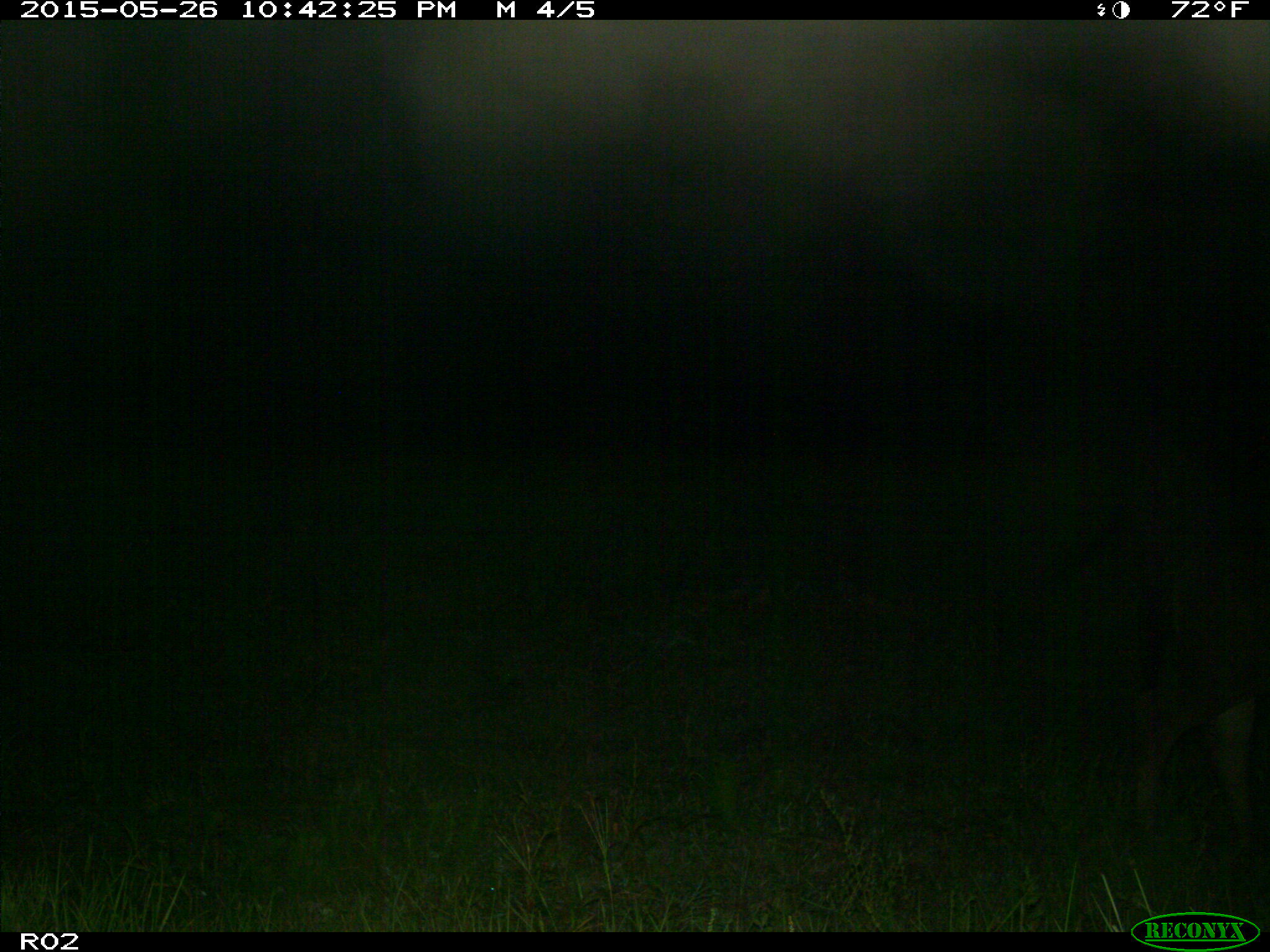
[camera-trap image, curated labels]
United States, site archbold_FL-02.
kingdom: Animalia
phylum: Chordata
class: Mammalia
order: Artiodactyla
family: Bovidae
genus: Bos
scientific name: Bos taurus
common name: domestic cow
Bos taurus (domestic cow).